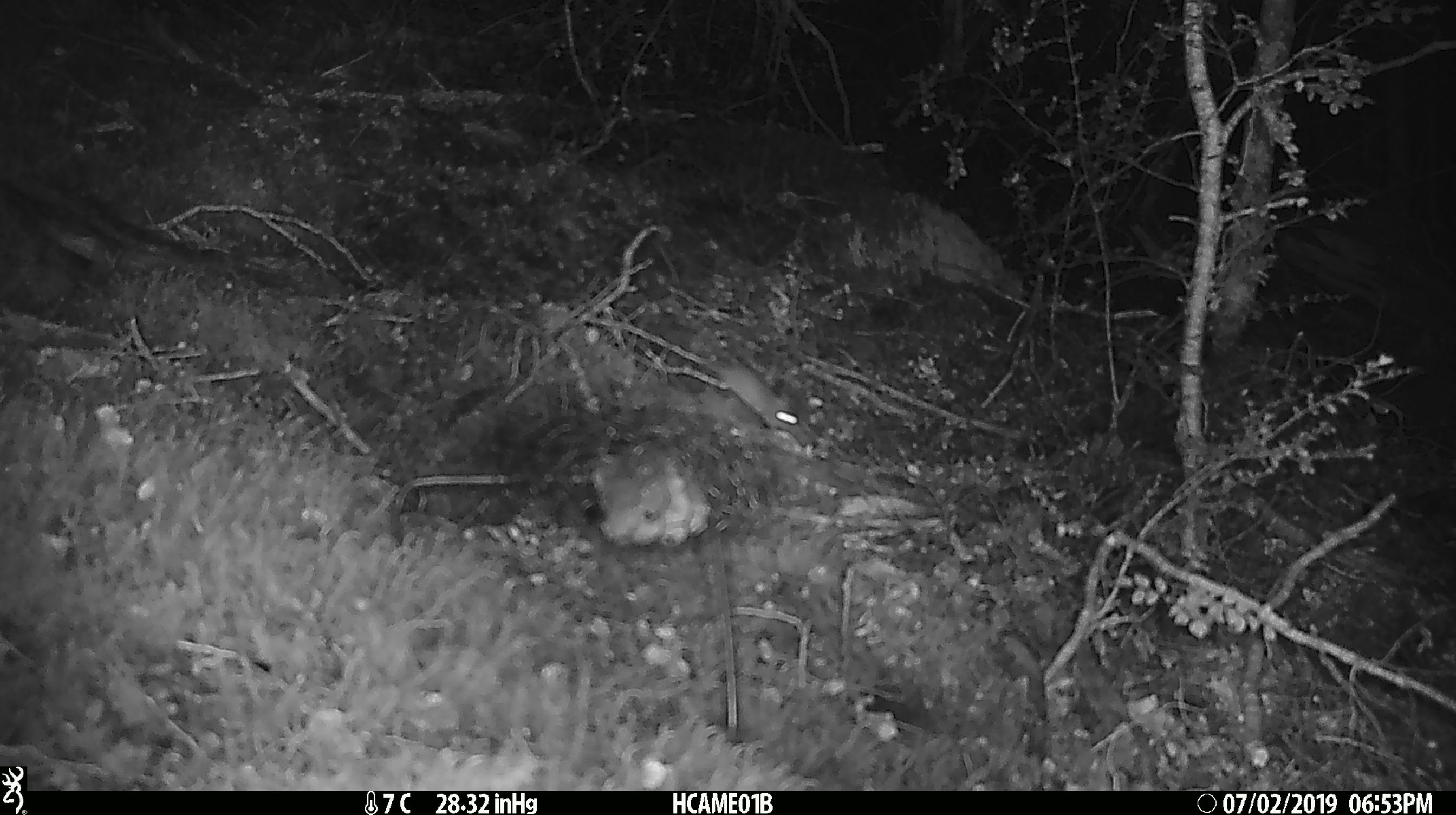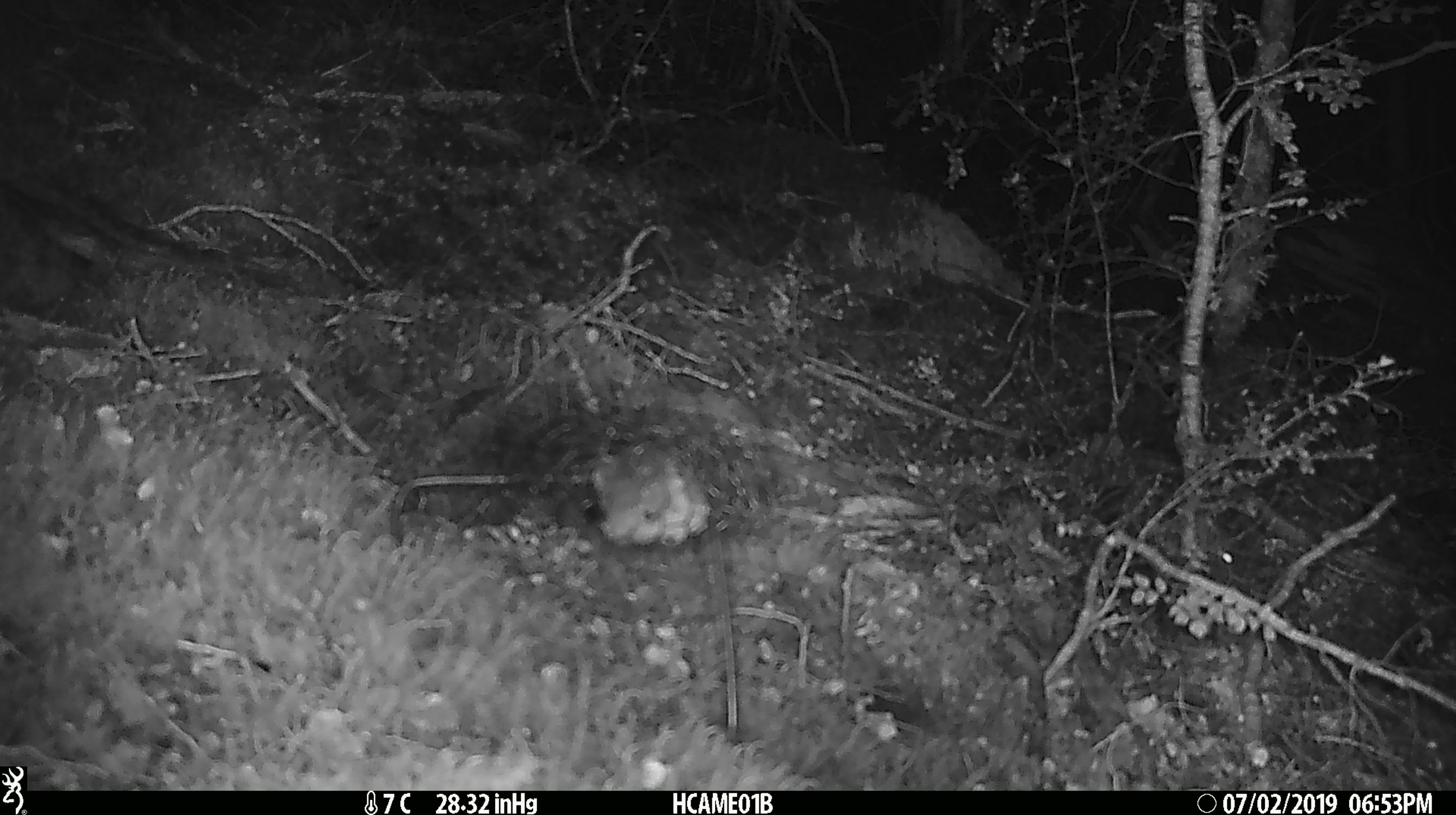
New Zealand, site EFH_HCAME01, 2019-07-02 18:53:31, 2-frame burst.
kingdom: Animalia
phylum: Chordata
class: Mammalia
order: Rodentia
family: Muridae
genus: Mus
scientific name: Mus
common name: mouse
Mouse (Mus).